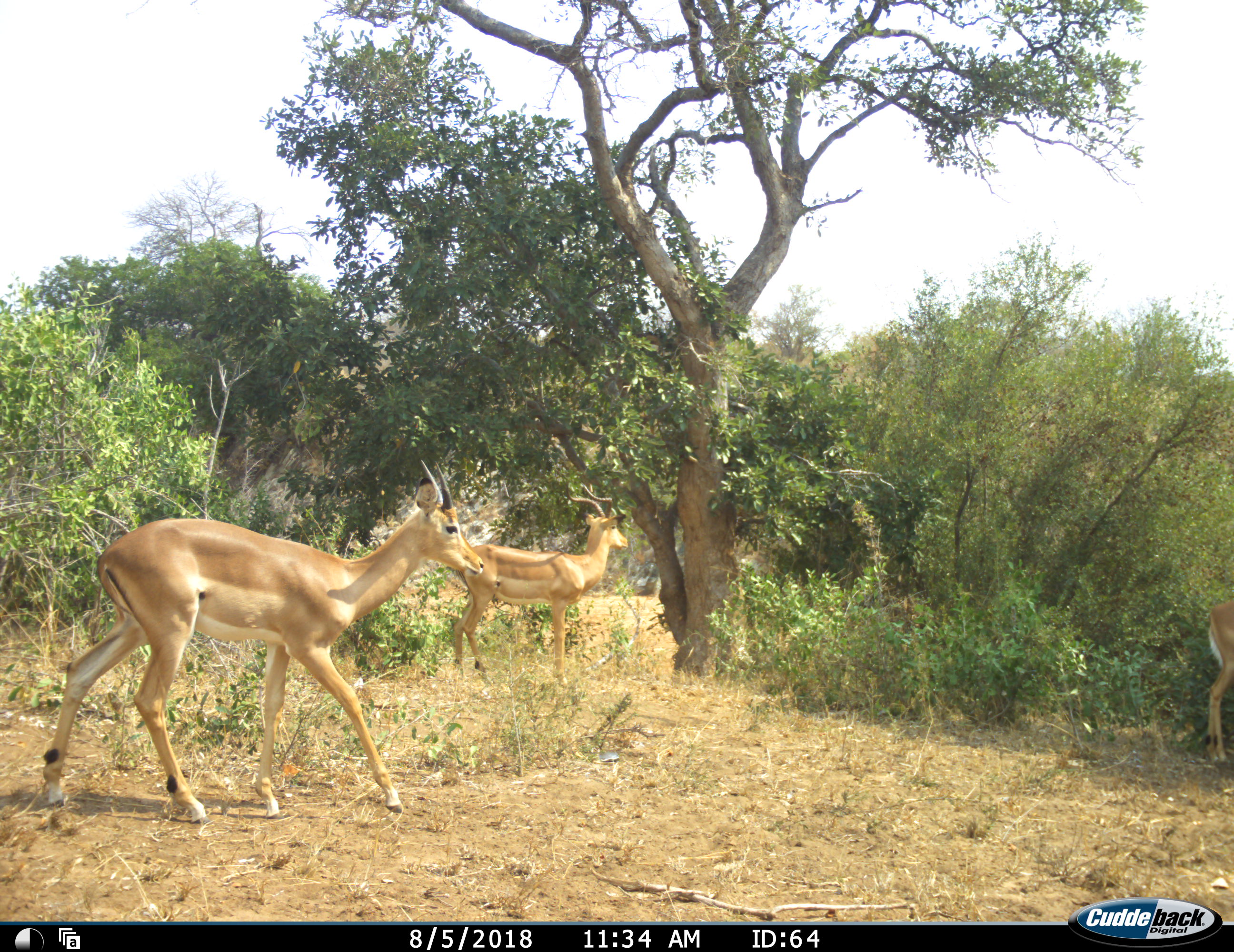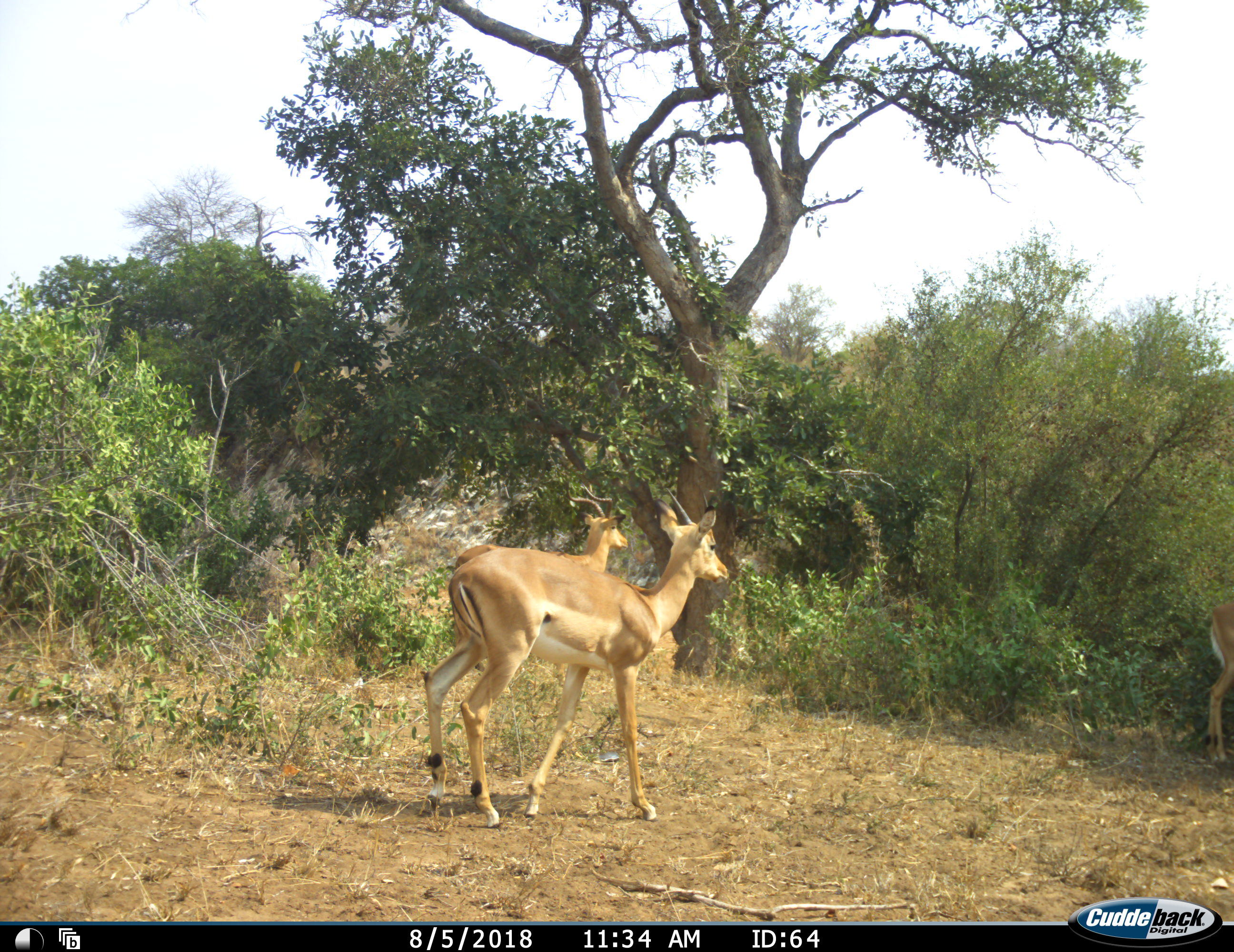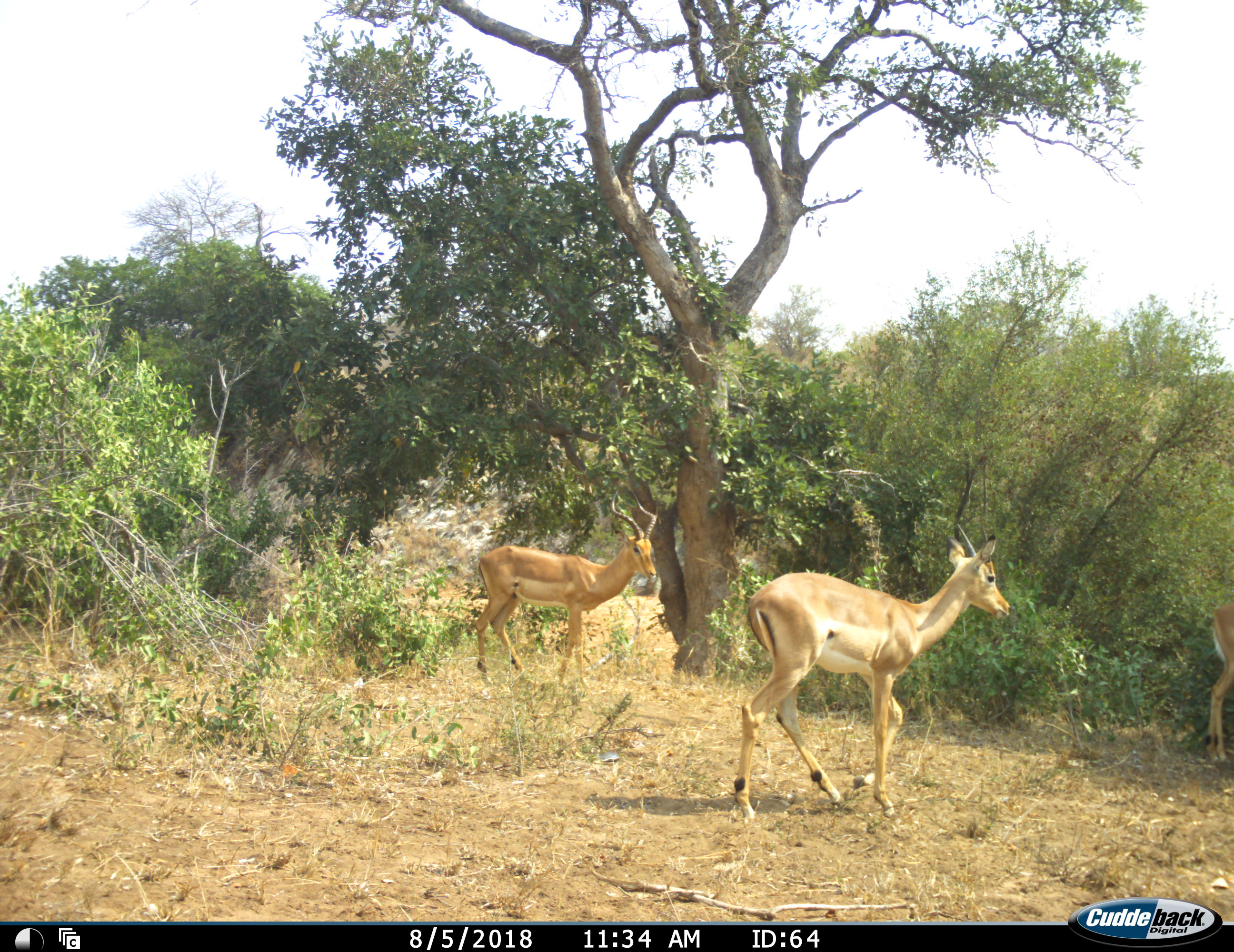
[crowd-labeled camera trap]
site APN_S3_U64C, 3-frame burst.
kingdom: Animalia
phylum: Chordata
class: Mammalia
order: Artiodactyla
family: Bovidae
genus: Aepyceros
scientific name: Aepyceros melampus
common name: impala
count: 3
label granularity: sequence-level